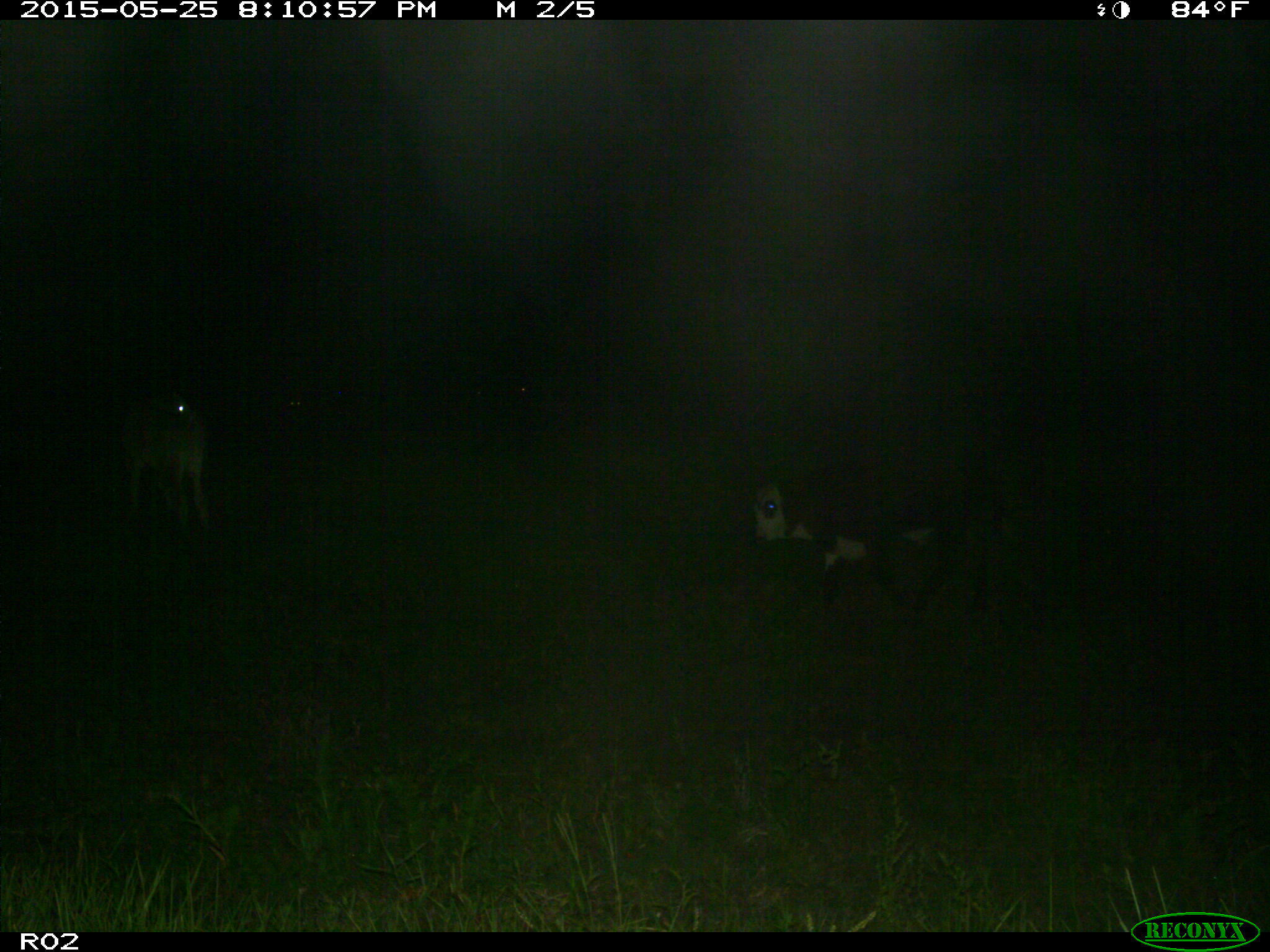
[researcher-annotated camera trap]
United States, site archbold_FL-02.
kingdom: Animalia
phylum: Chordata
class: Mammalia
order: Artiodactyla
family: Bovidae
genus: Bos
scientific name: Bos taurus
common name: domestic cow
Bos taurus (domestic cow).